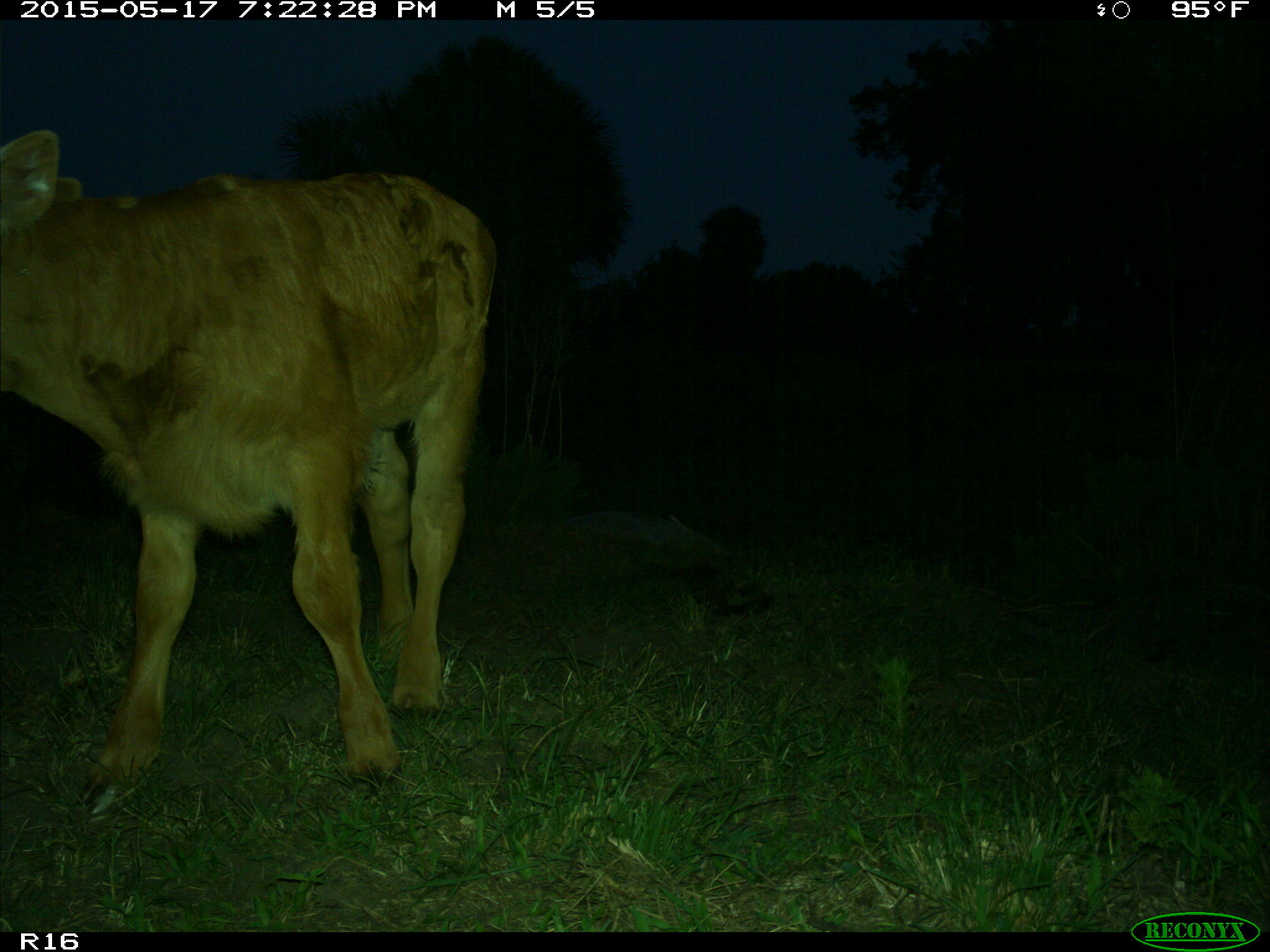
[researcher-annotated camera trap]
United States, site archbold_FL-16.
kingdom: Animalia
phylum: Chordata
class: Mammalia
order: Artiodactyla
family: Bovidae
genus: Bos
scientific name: Bos taurus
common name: domestic cow